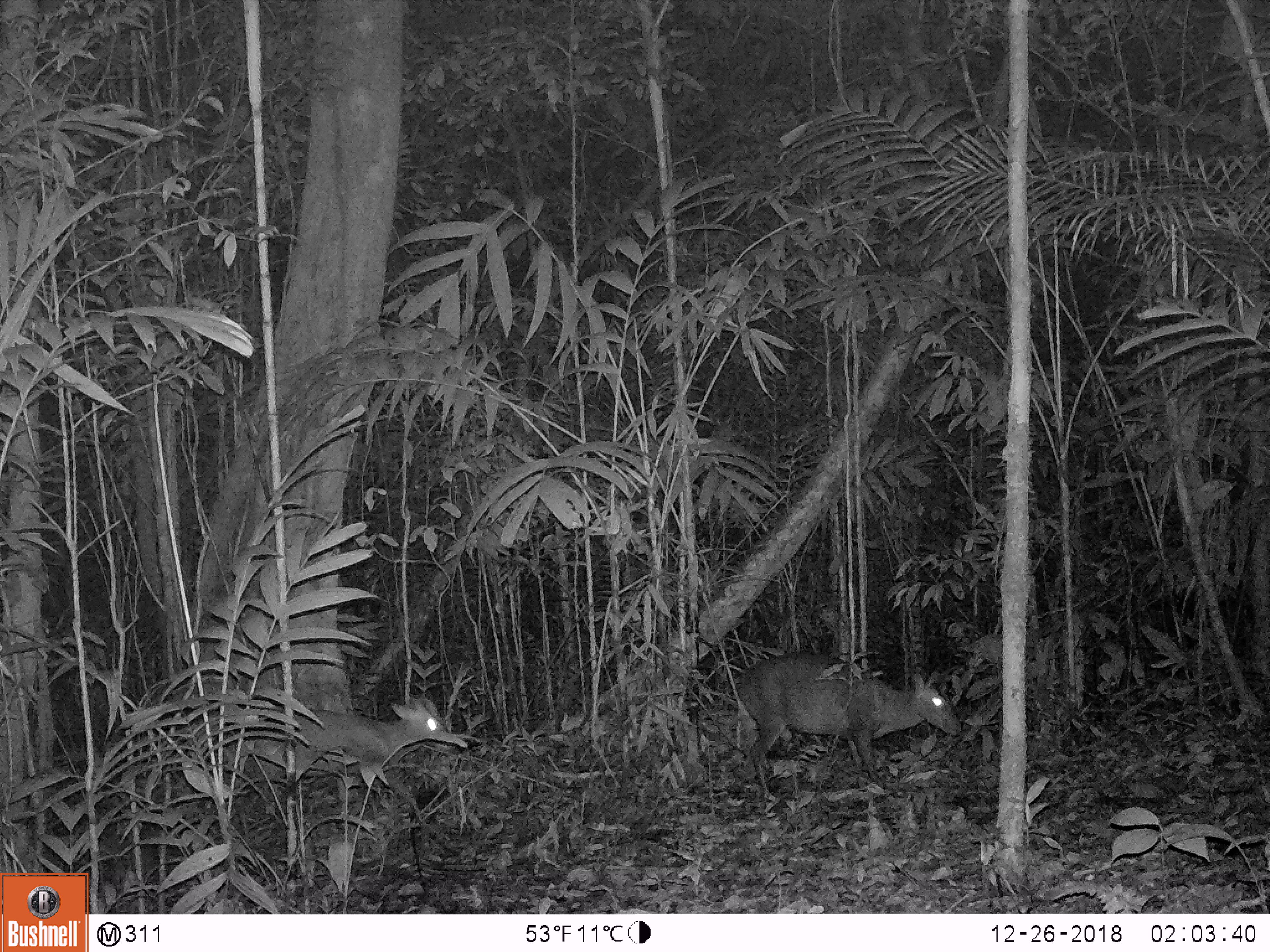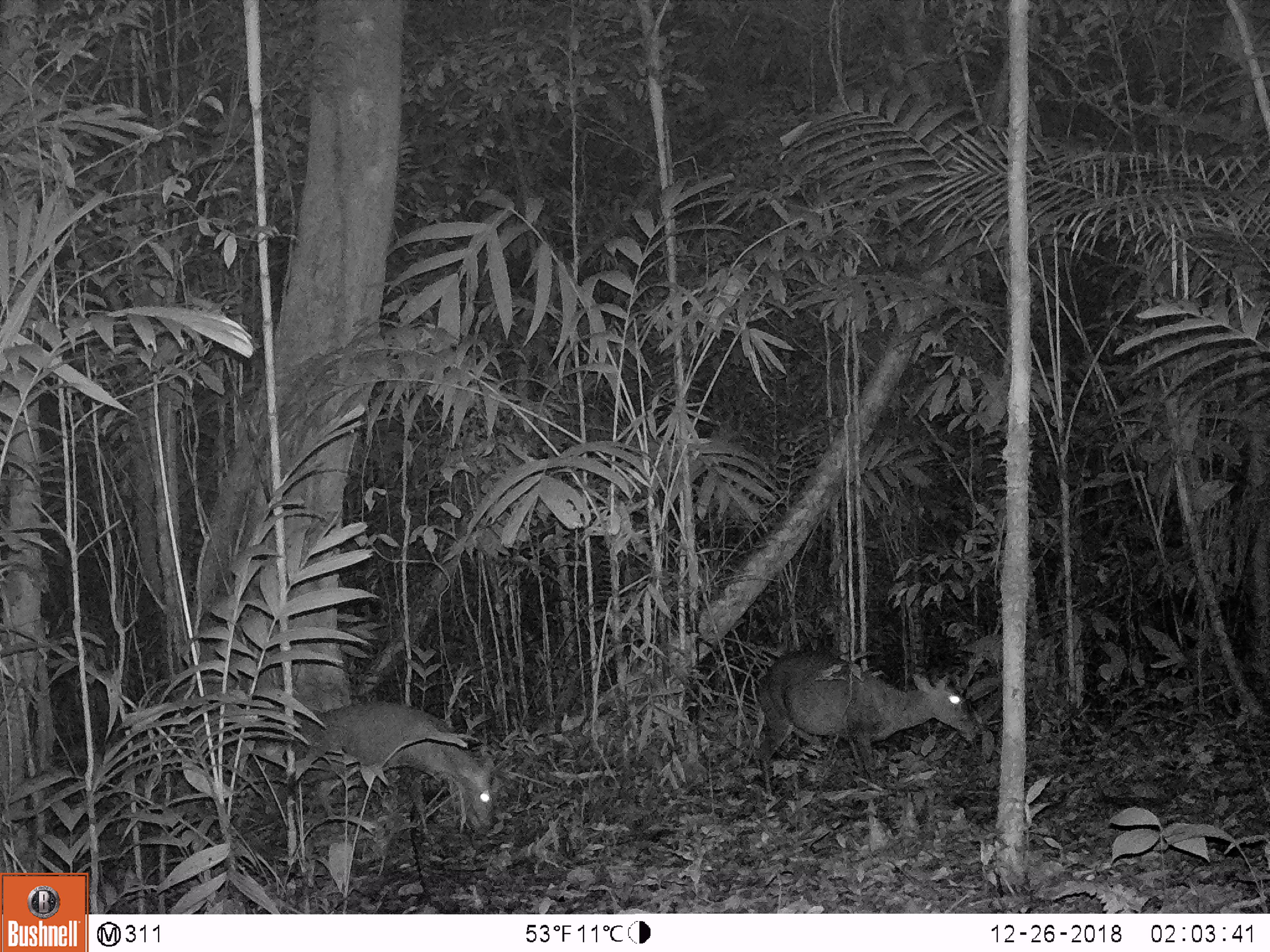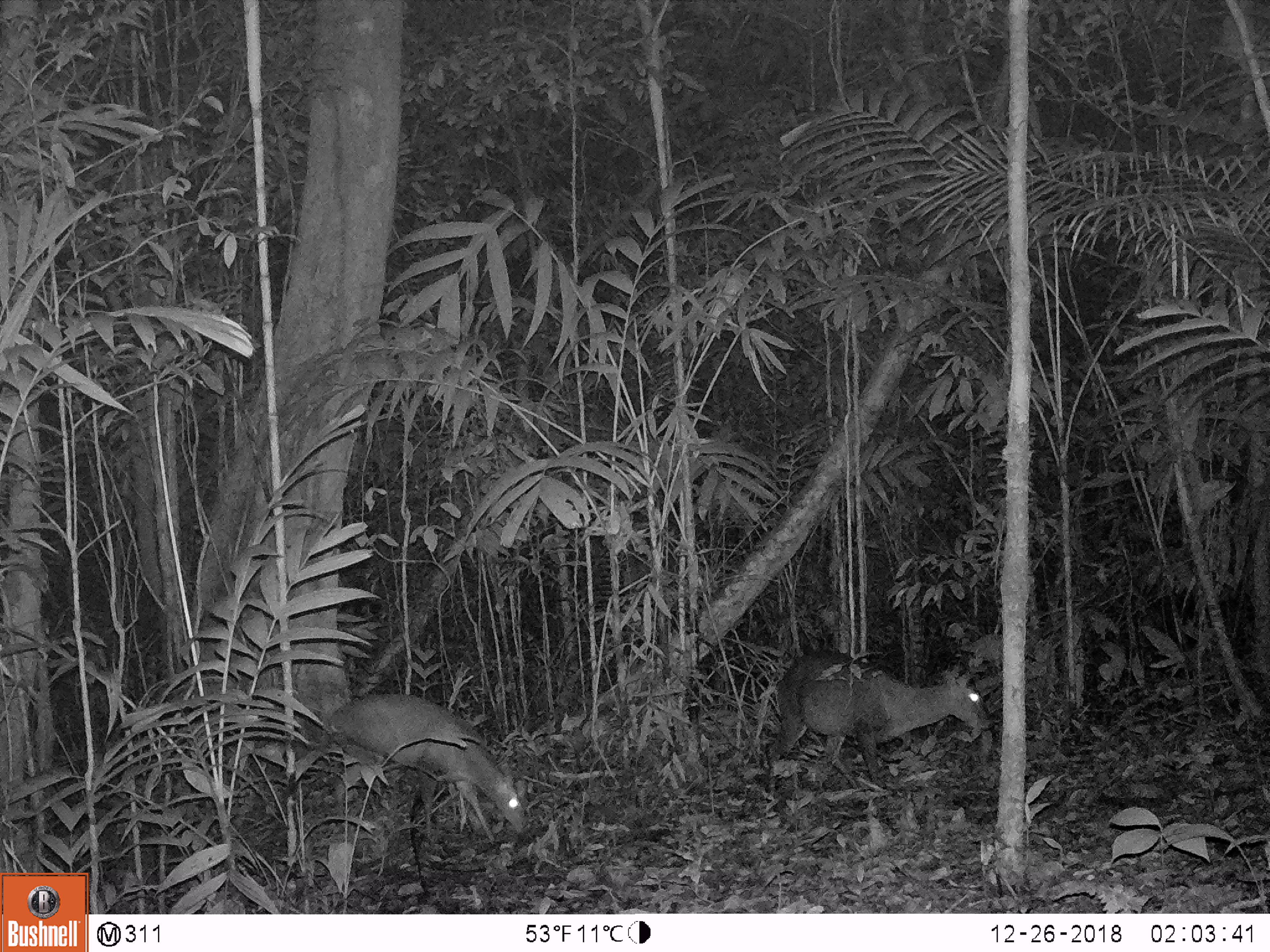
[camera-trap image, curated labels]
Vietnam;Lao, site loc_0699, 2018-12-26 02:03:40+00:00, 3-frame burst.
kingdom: Animalia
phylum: Chordata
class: Mammalia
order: Artiodactyla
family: Cervidae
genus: Muntiacus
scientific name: Muntiacus rooseveltorum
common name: roosevelt's muntjac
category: roosevelts muntjac group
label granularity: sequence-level